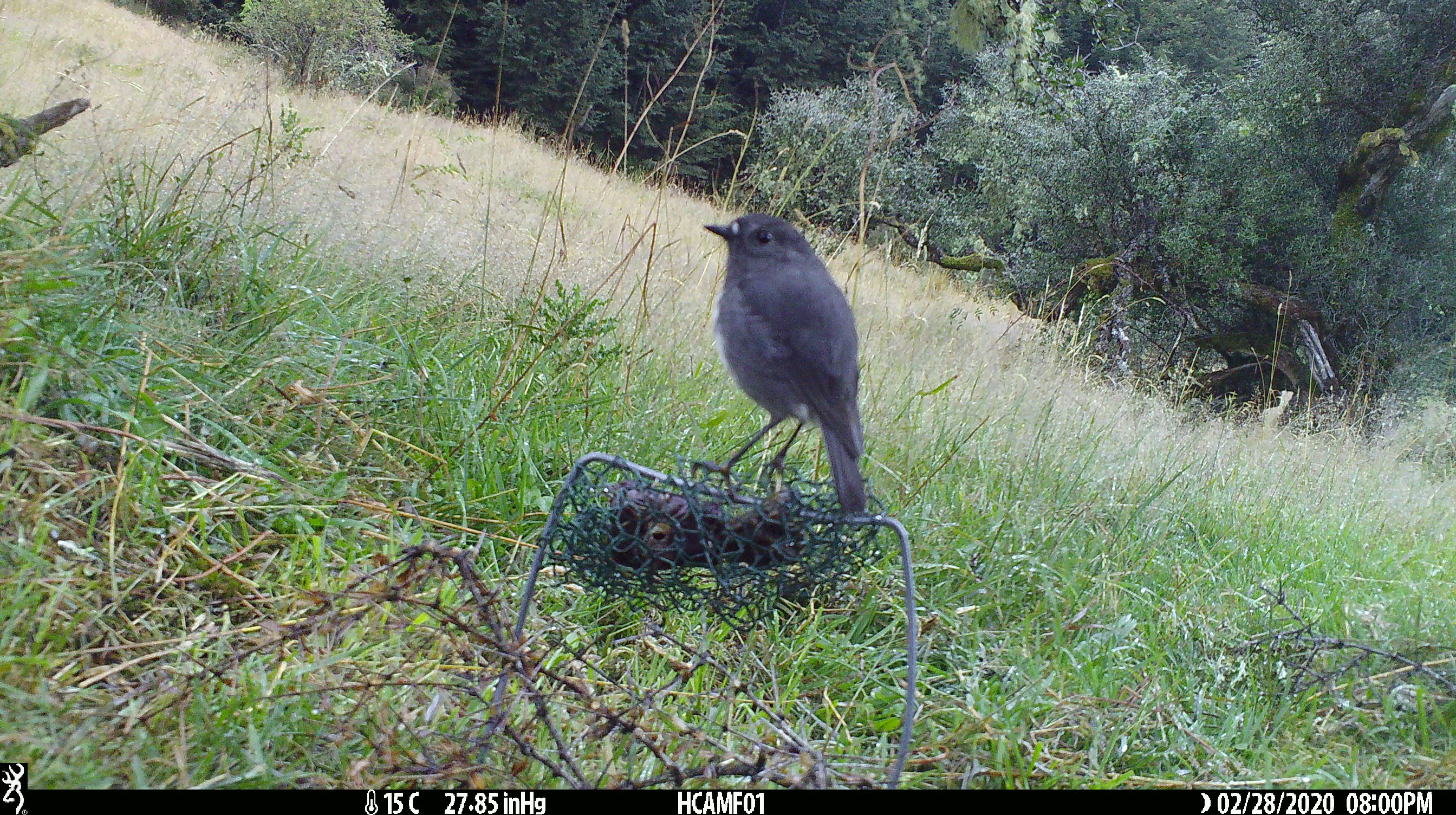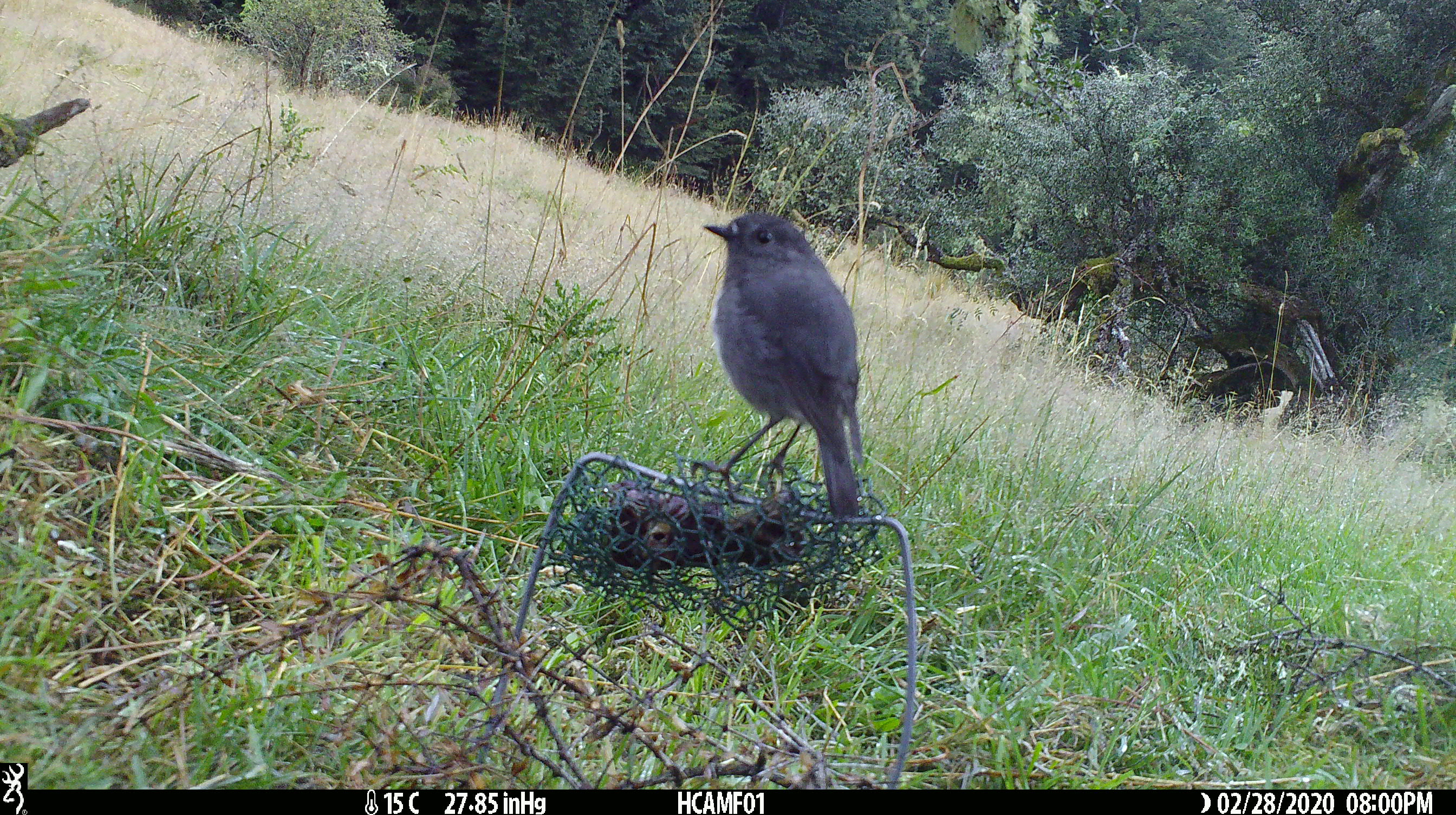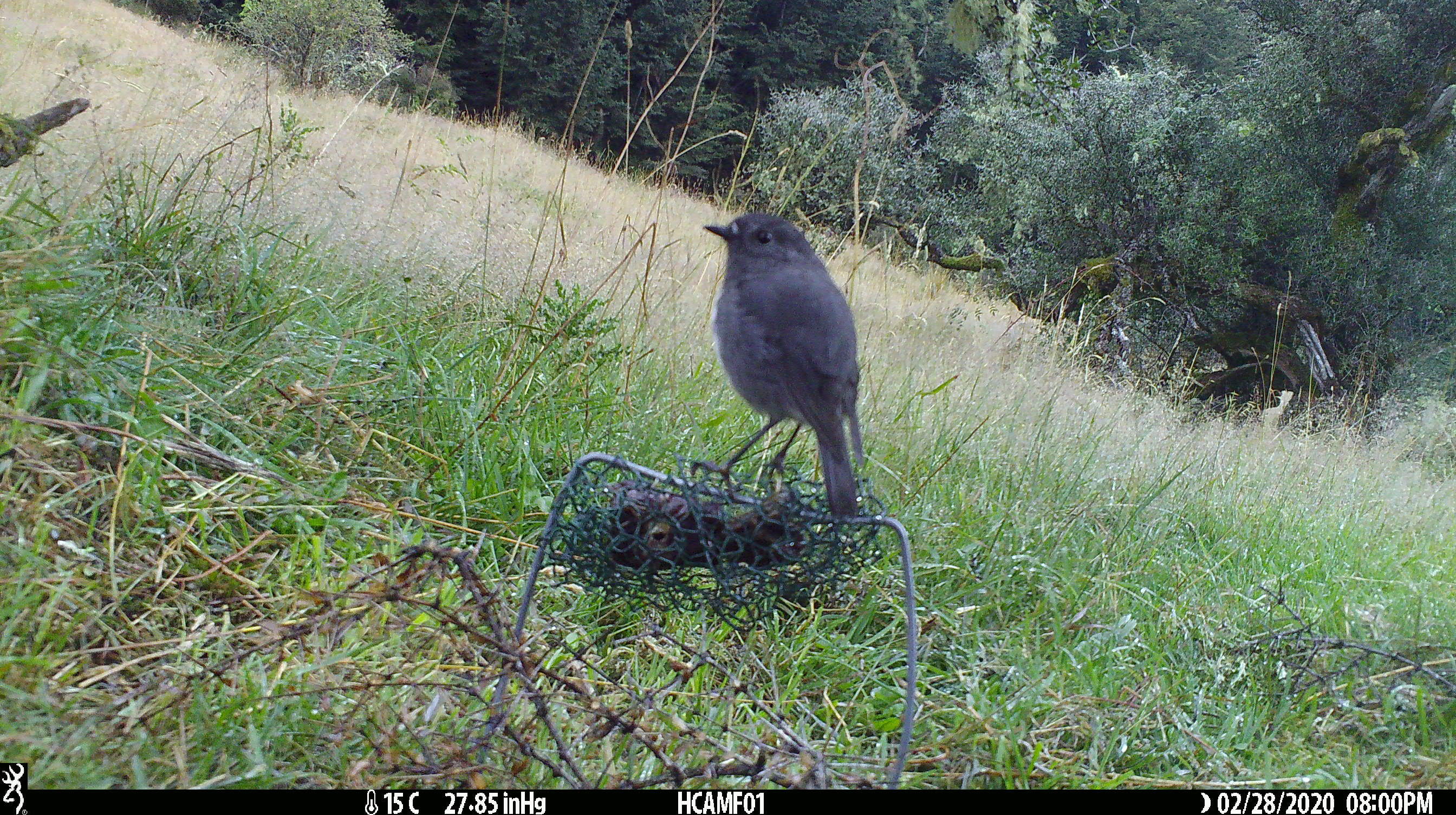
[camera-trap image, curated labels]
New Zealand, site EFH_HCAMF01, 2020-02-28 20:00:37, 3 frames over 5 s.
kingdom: Animalia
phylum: Chordata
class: Aves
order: Passeriformes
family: Petroicidae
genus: Petroica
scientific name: Petroica australis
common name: new zealand robin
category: robin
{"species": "robin (new zealand robin) (Petroica australis)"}